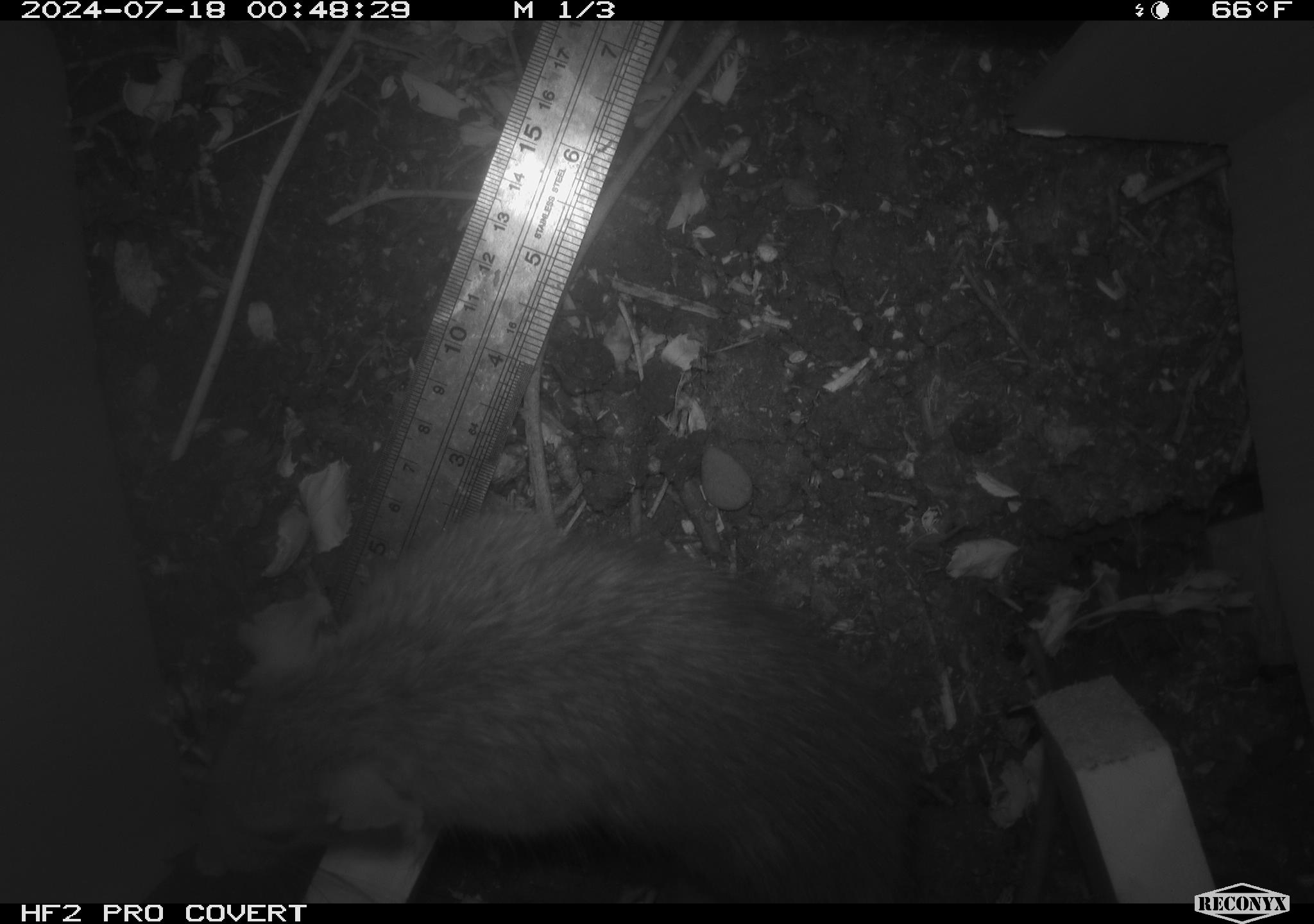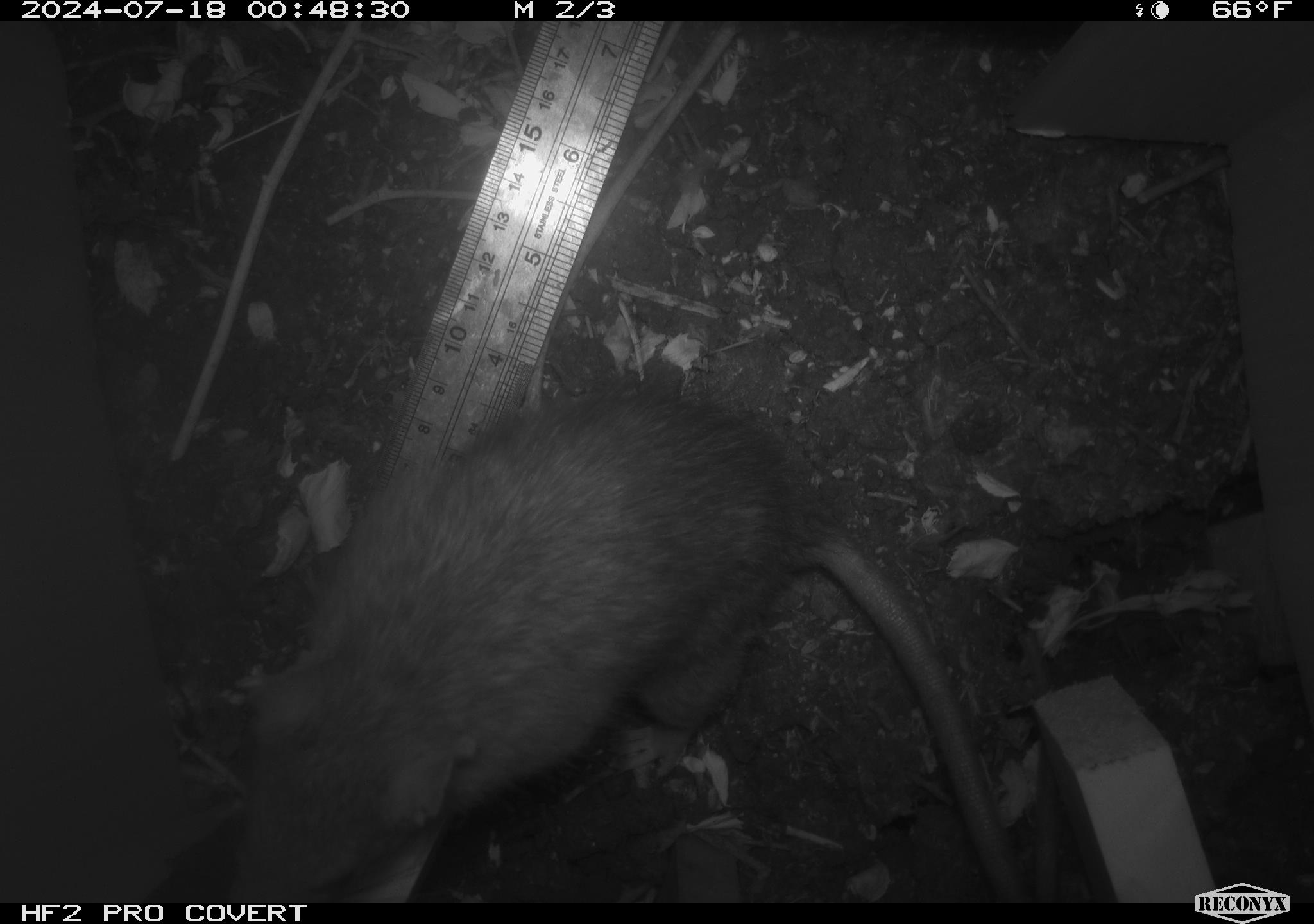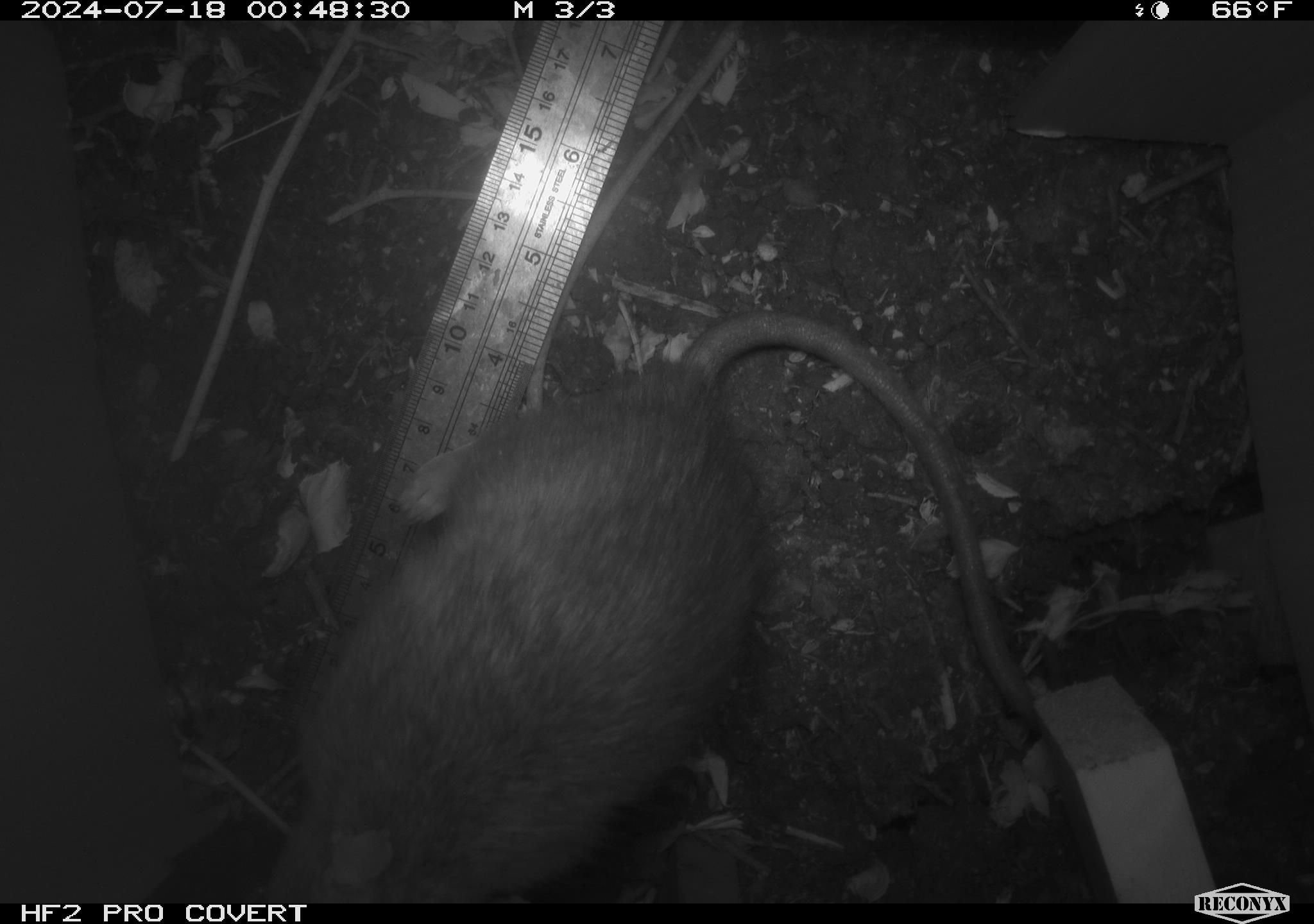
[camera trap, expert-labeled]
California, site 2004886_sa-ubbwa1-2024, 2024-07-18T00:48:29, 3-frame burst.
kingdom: Animalia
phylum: Chordata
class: Mammalia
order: Rodentia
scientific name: Rodentia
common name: woodrat or rat or mouse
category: woodrat or rat or mouse species